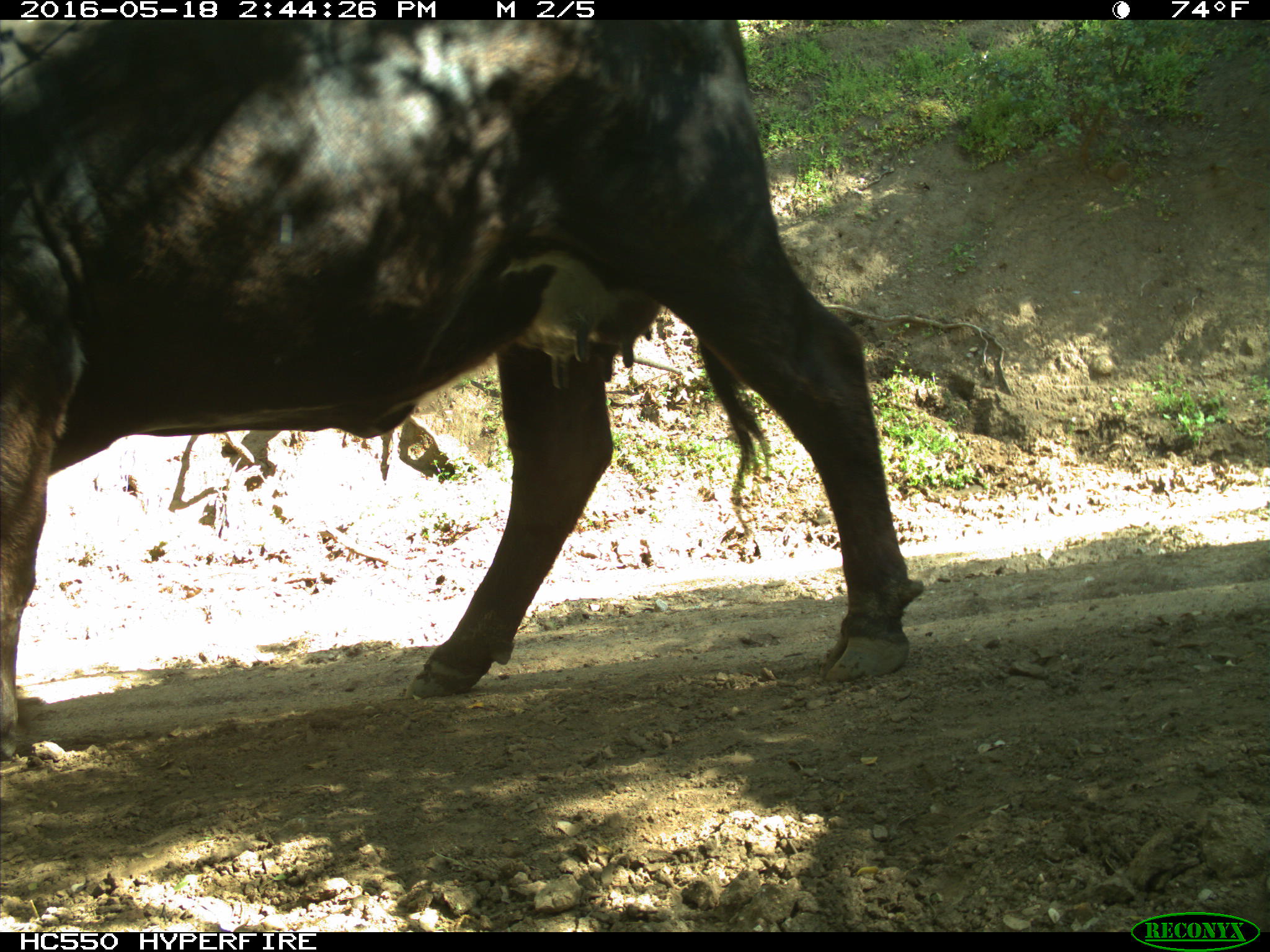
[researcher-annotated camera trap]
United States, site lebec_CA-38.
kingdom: Animalia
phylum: Chordata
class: Mammalia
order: Artiodactyla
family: Bovidae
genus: Bos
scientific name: Bos taurus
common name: domestic cow